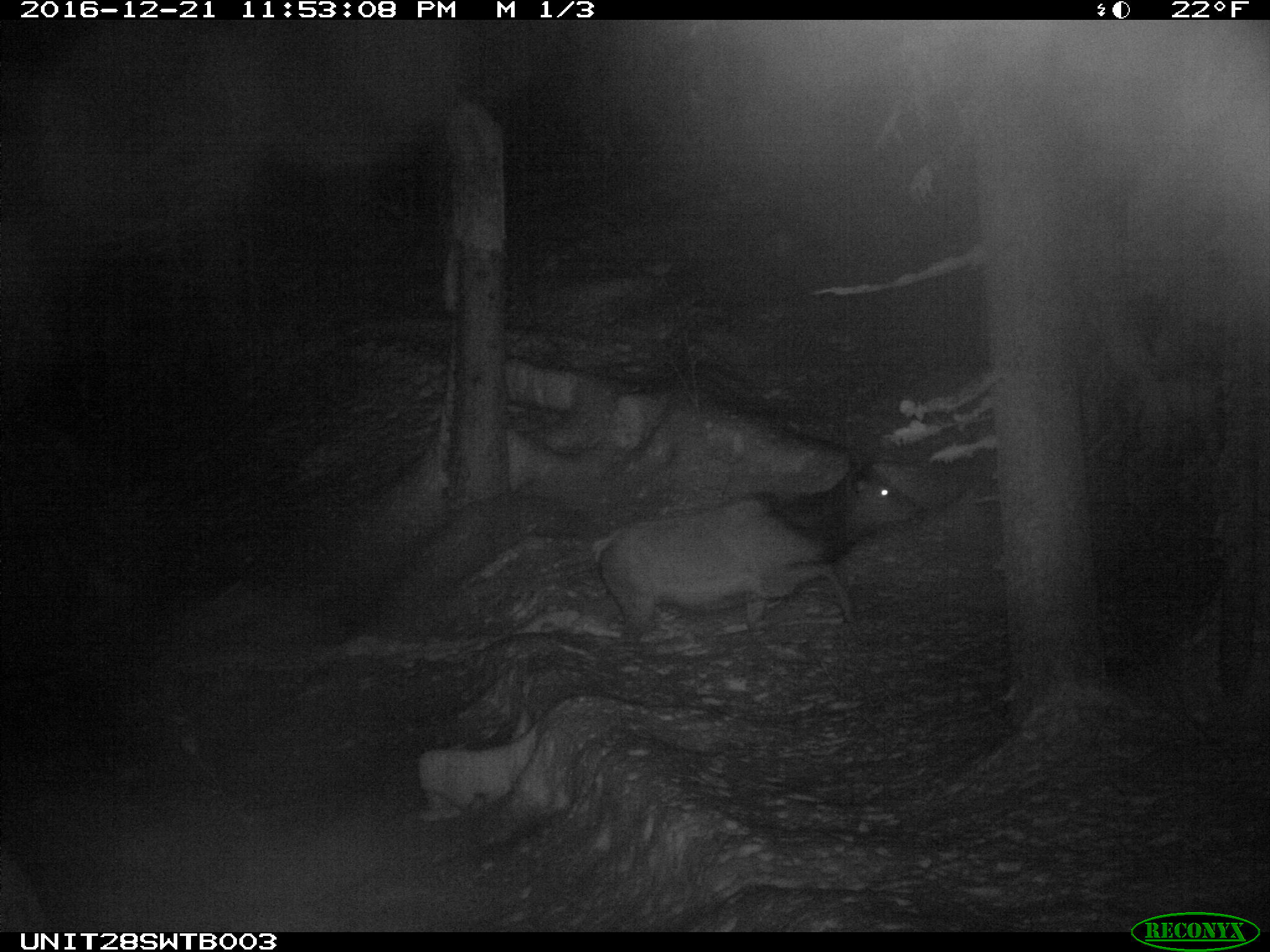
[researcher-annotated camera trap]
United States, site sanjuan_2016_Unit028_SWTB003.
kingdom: Animalia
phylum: Chordata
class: Mammalia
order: Artiodactyla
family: Cervidae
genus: Cervus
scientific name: Cervus elaphus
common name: red deer